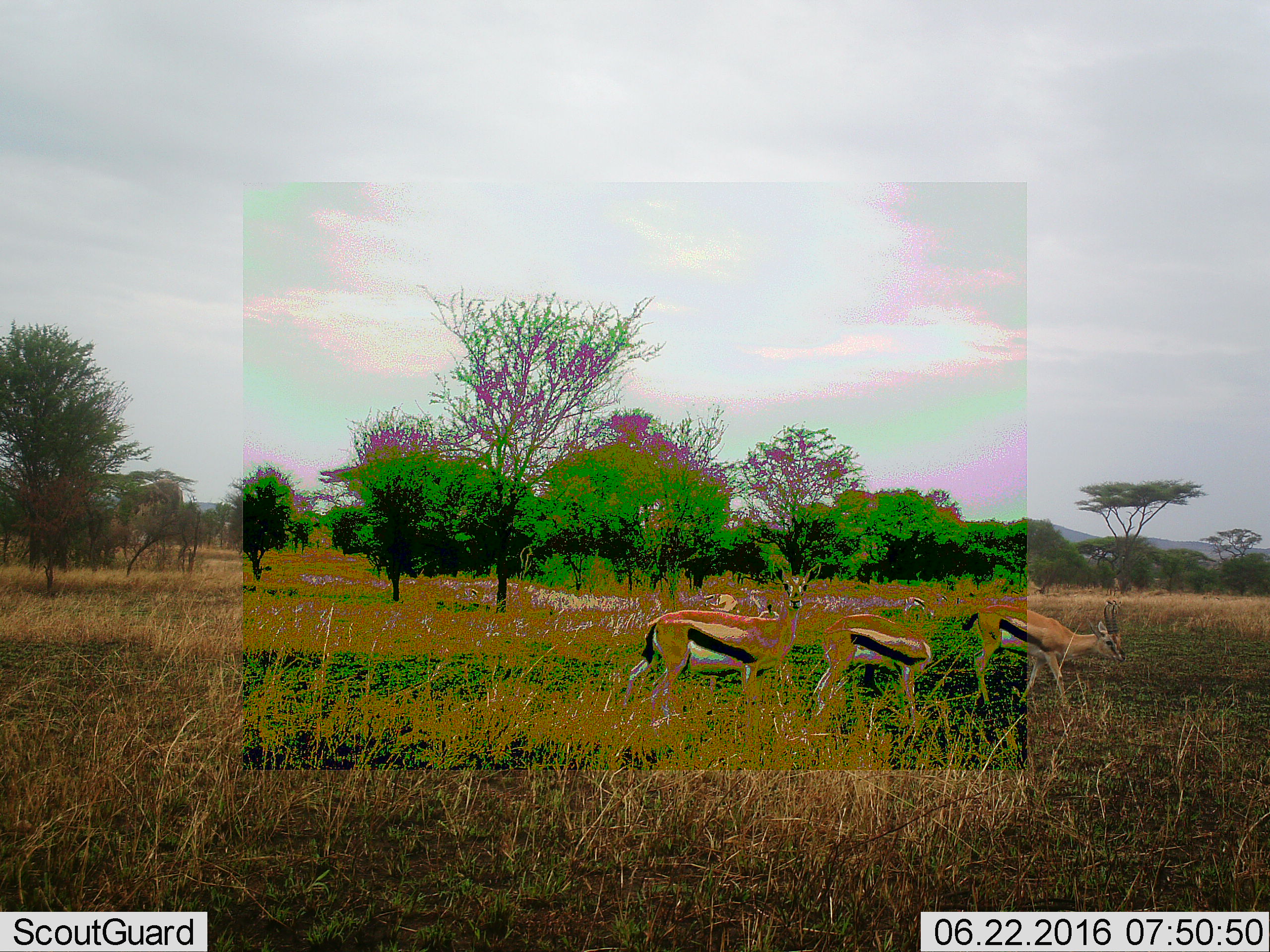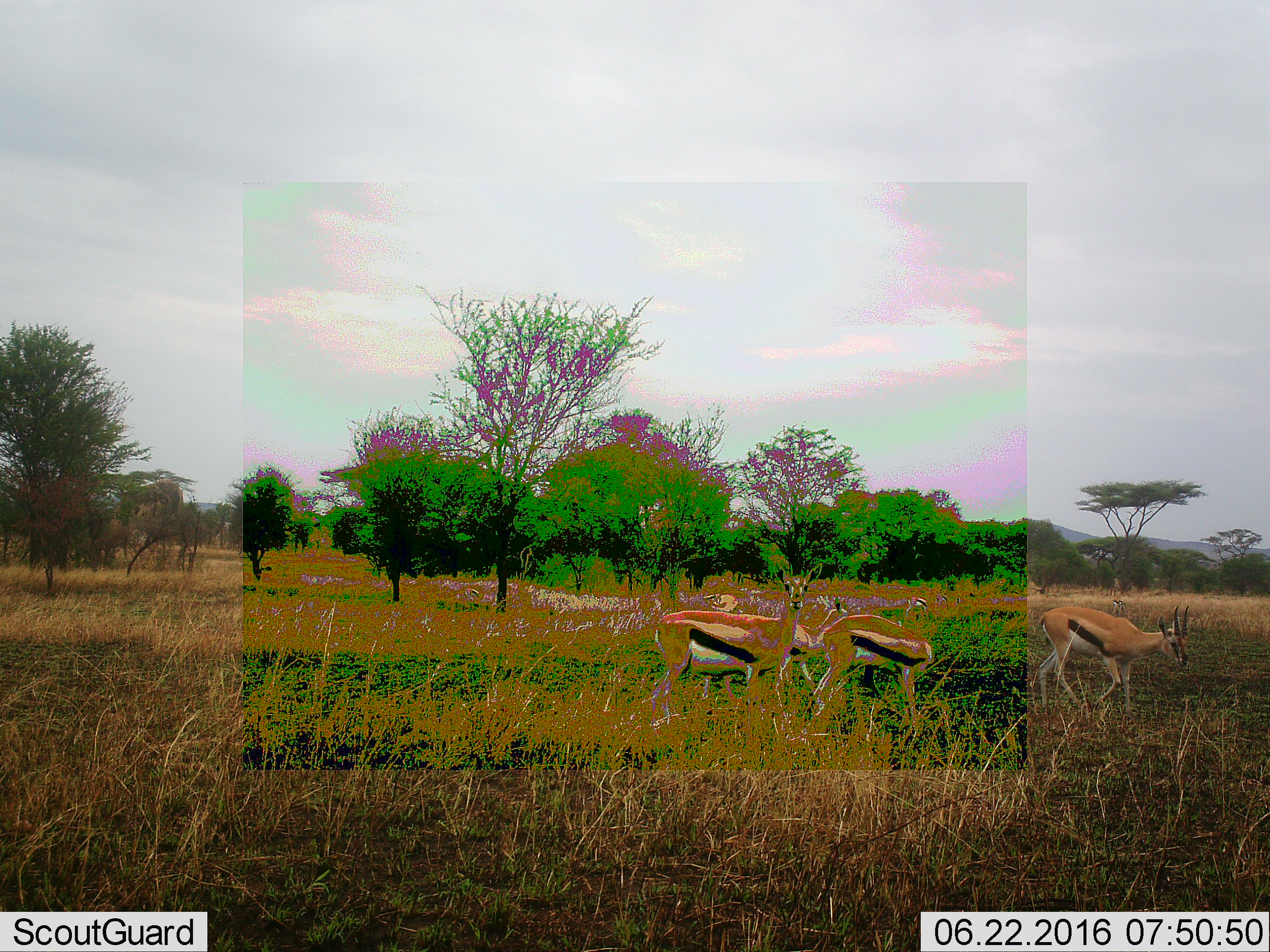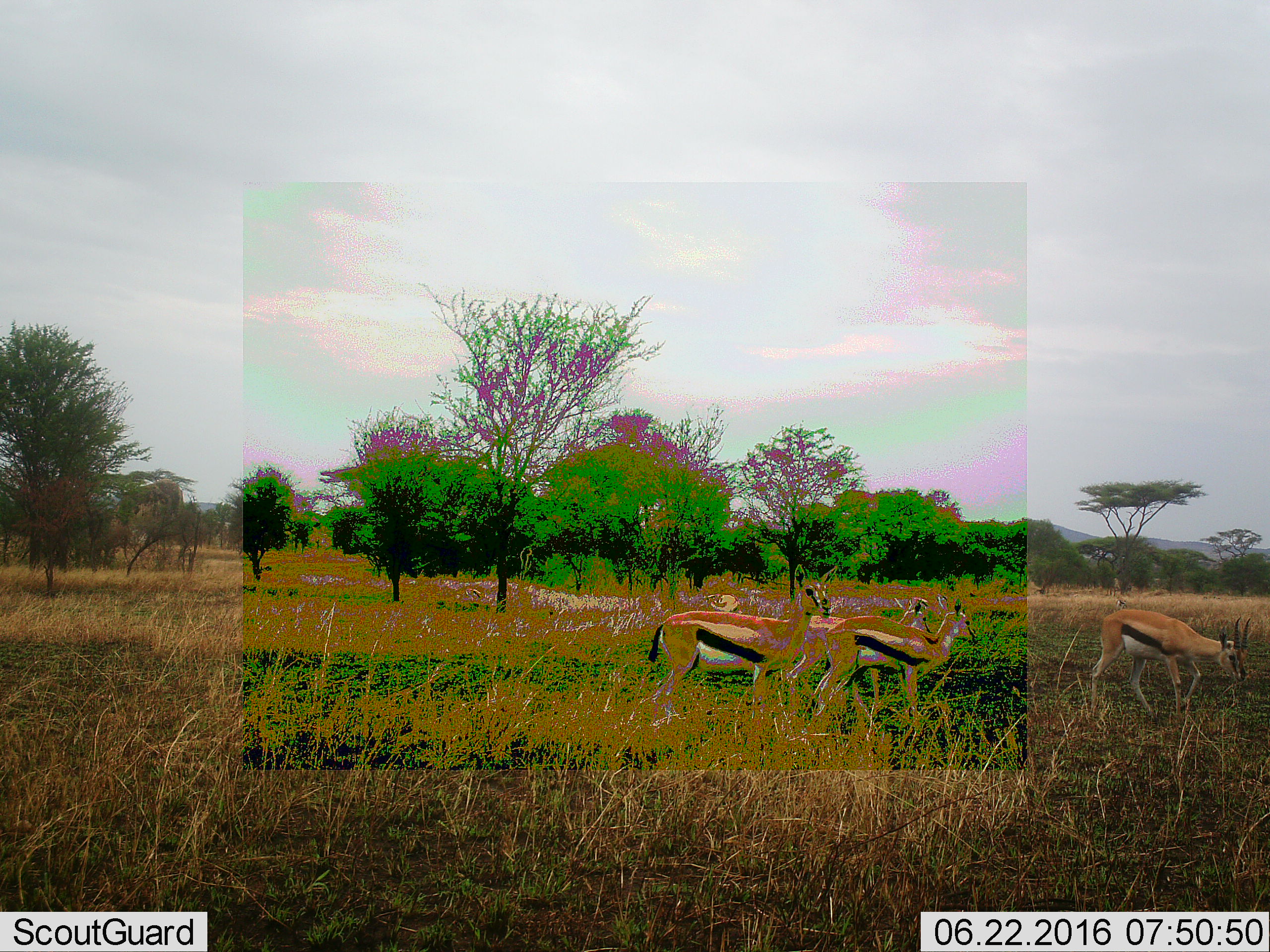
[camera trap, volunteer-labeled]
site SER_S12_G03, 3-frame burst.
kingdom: Animalia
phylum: Chordata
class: Mammalia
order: Artiodactyla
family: Bovidae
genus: Eudorcas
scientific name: Eudorcas thomsonii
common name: thomson's gazelle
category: gazellethomsons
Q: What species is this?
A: Gazellethomsons (thomson's gazelle) (Eudorcas thomsonii).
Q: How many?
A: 5.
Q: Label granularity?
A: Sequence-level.